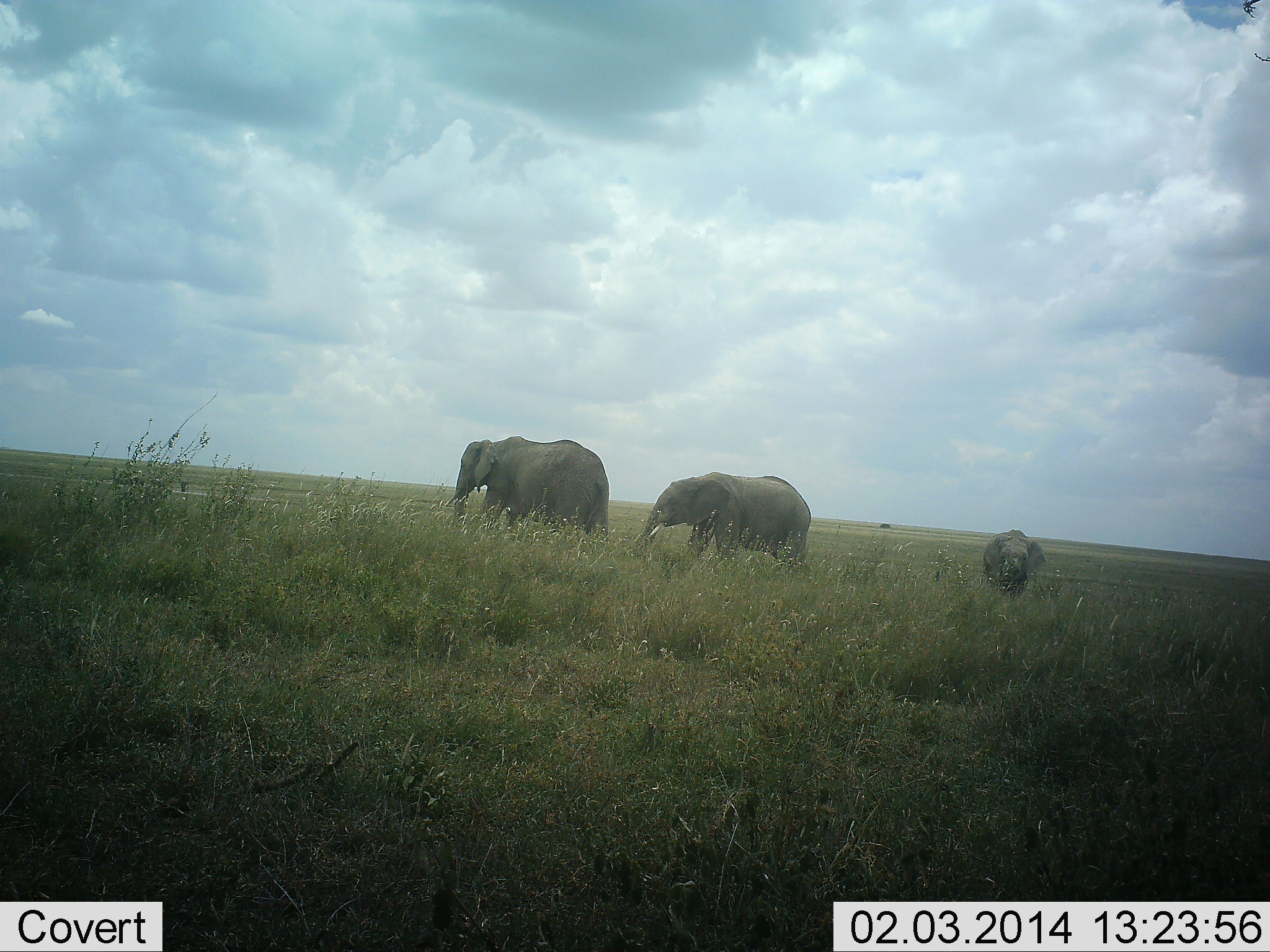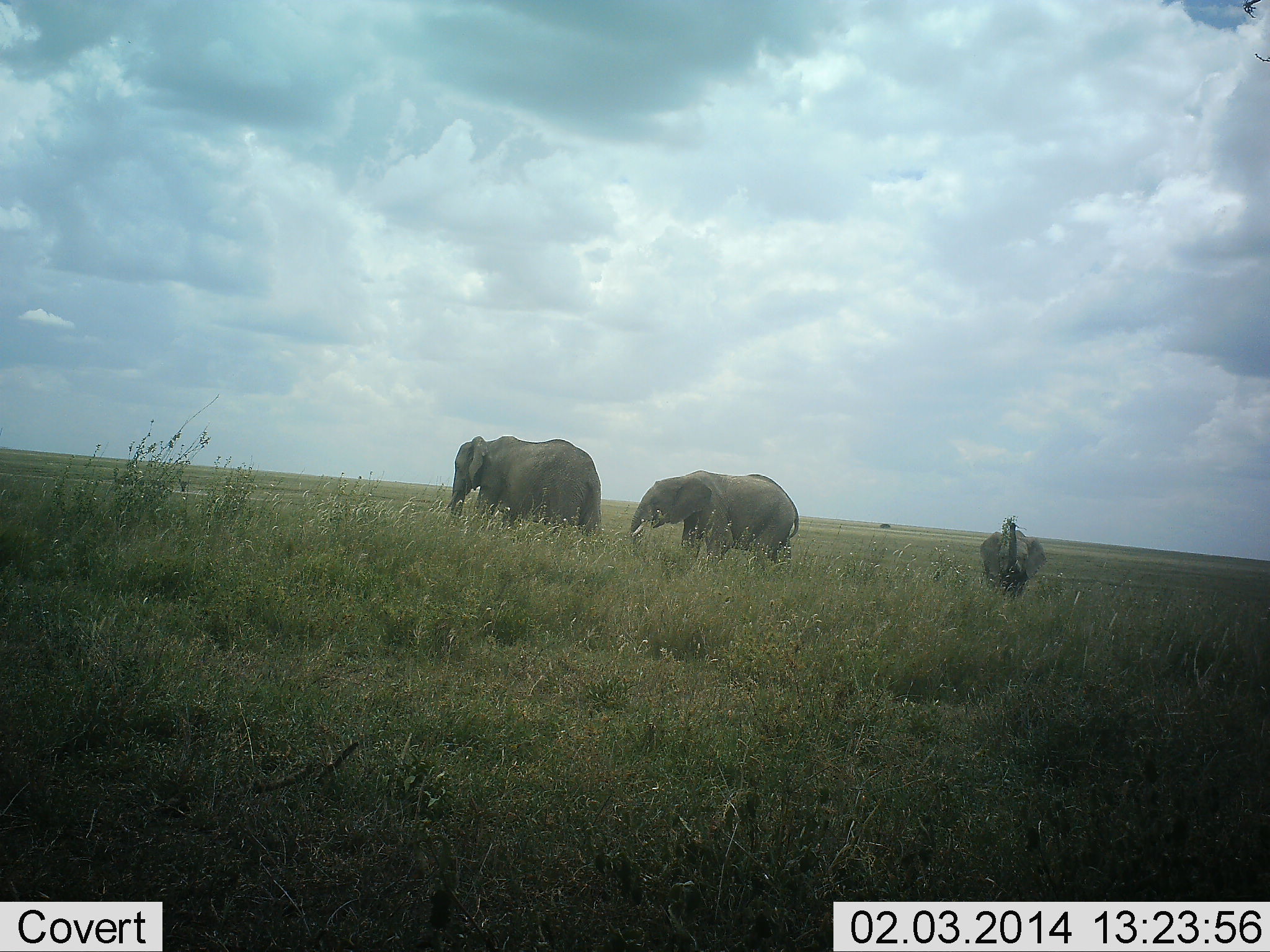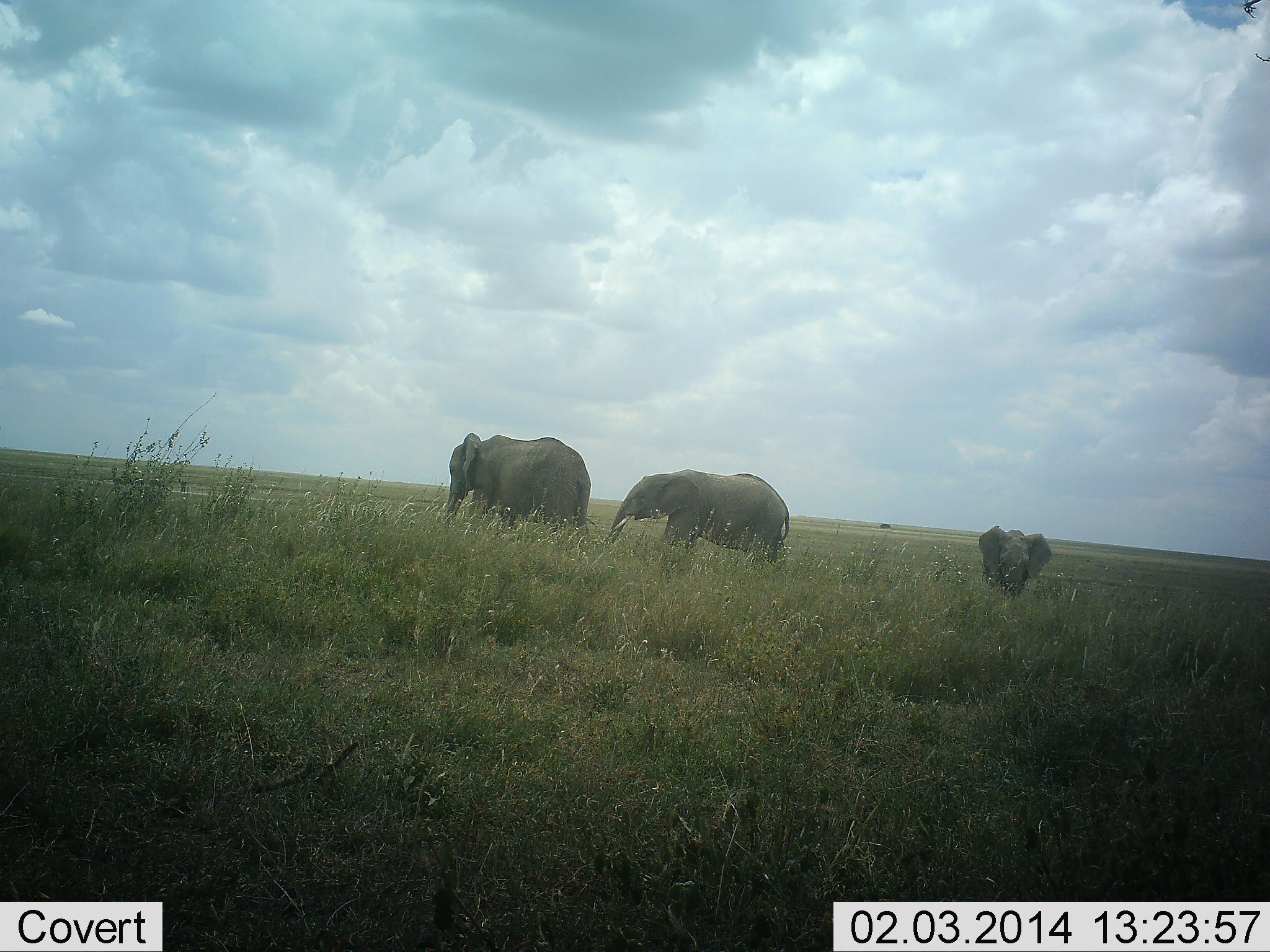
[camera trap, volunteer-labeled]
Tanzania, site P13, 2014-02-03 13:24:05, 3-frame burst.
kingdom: Animalia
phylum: Chordata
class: Mammalia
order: Proboscidea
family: Elephantidae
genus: Loxodonta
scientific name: Loxodonta africana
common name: african bush elephant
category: elephant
Elephant (african bush elephant) (Loxodonta africana), count 3. Behavior (volunteer vote fractions): standing 50%, resting 0%, moving 70%, interacting 10%. Young present (vote fraction): 50%. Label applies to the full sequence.